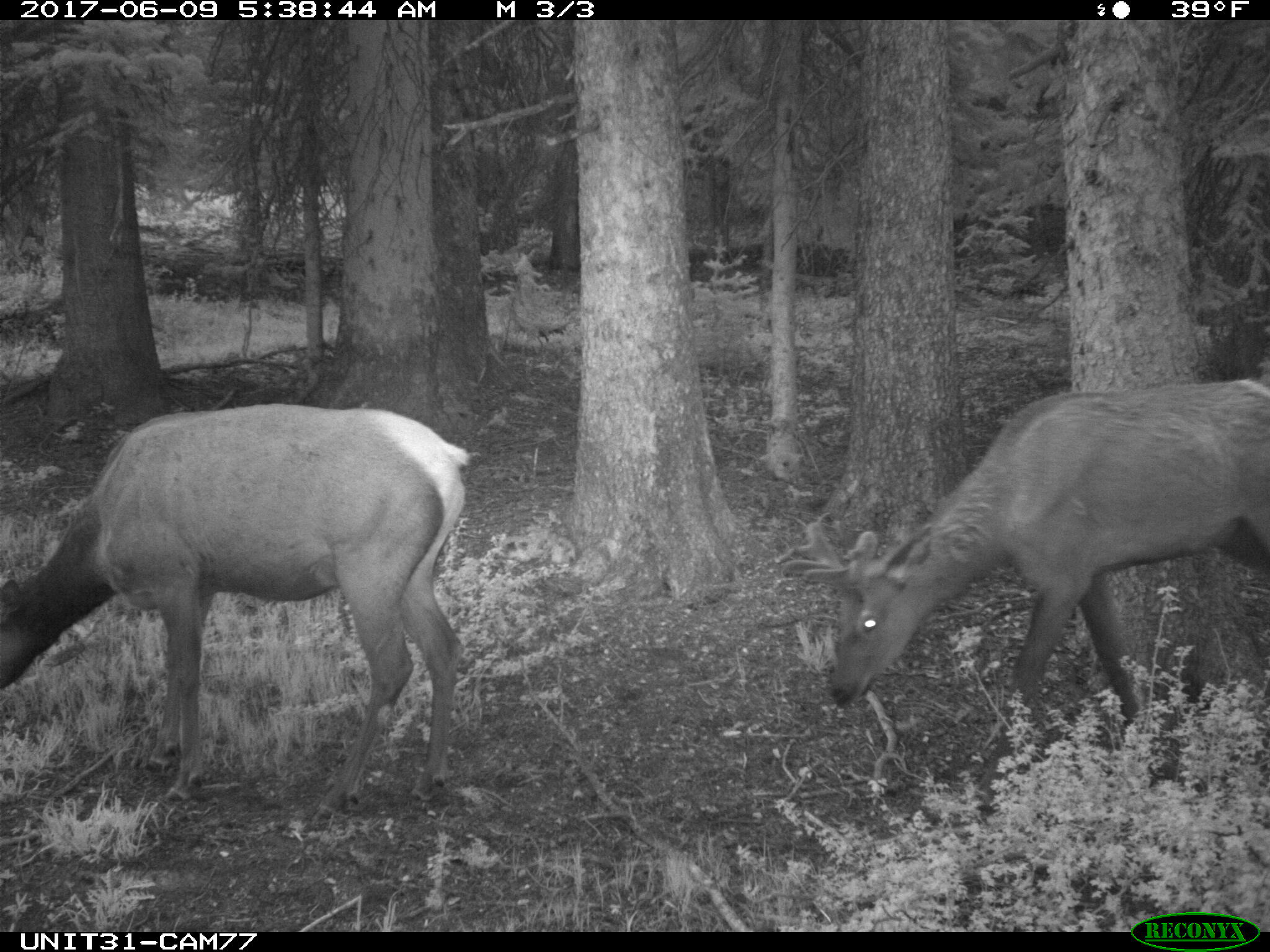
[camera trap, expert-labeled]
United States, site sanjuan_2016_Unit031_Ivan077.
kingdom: Animalia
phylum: Chordata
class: Mammalia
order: Artiodactyla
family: Cervidae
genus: Cervus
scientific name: Cervus elaphus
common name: red deer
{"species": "Cervus elaphus (red deer)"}